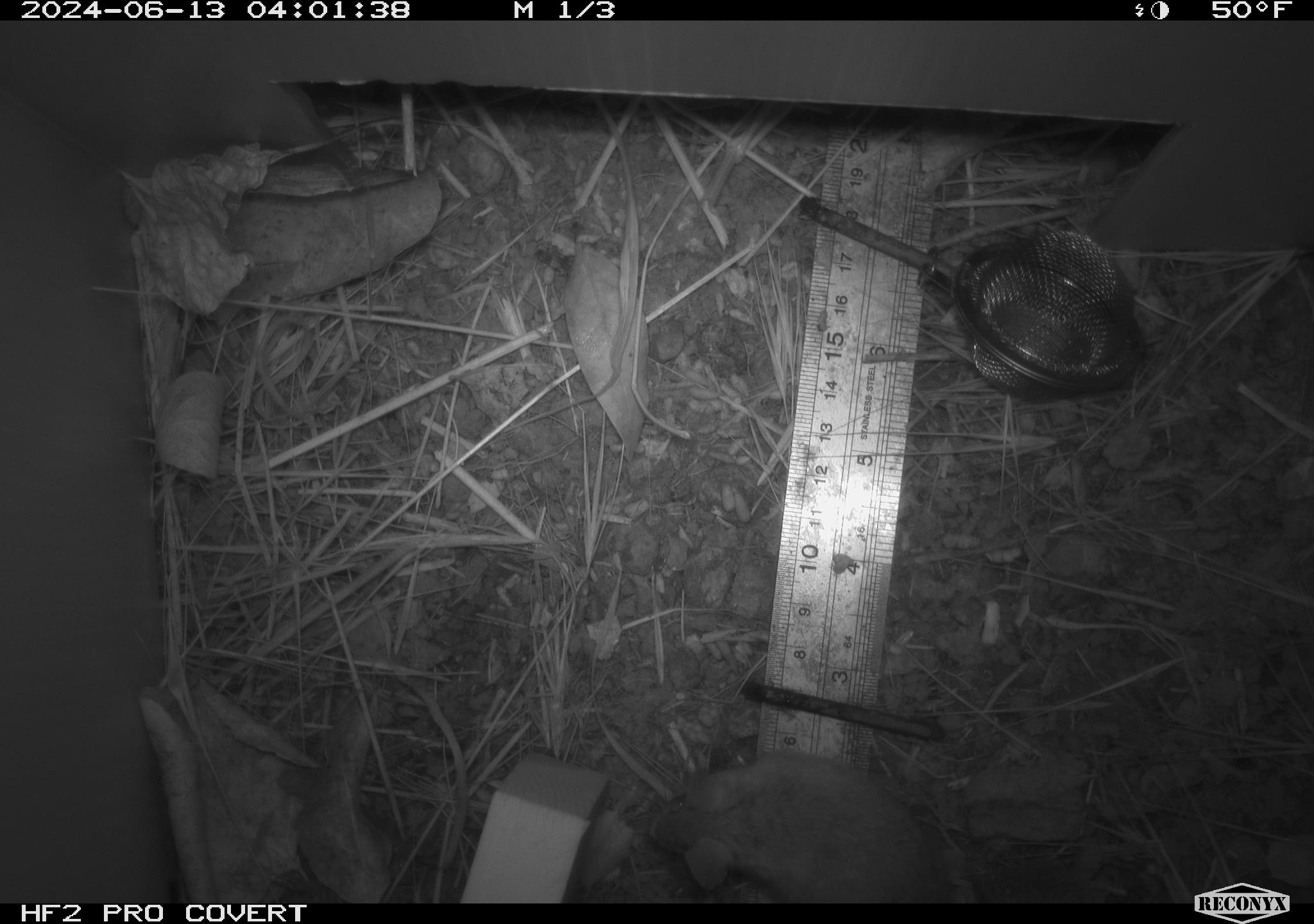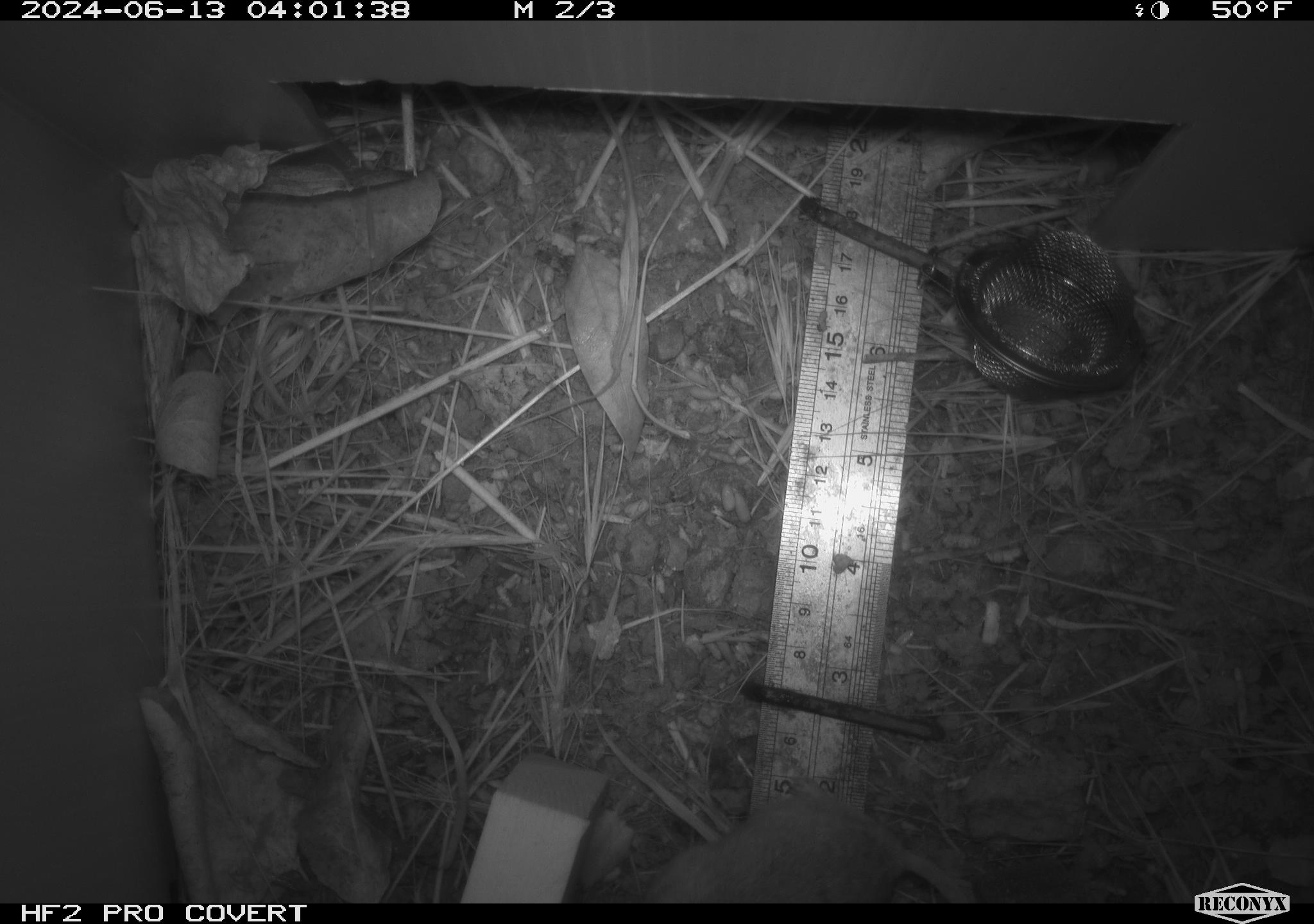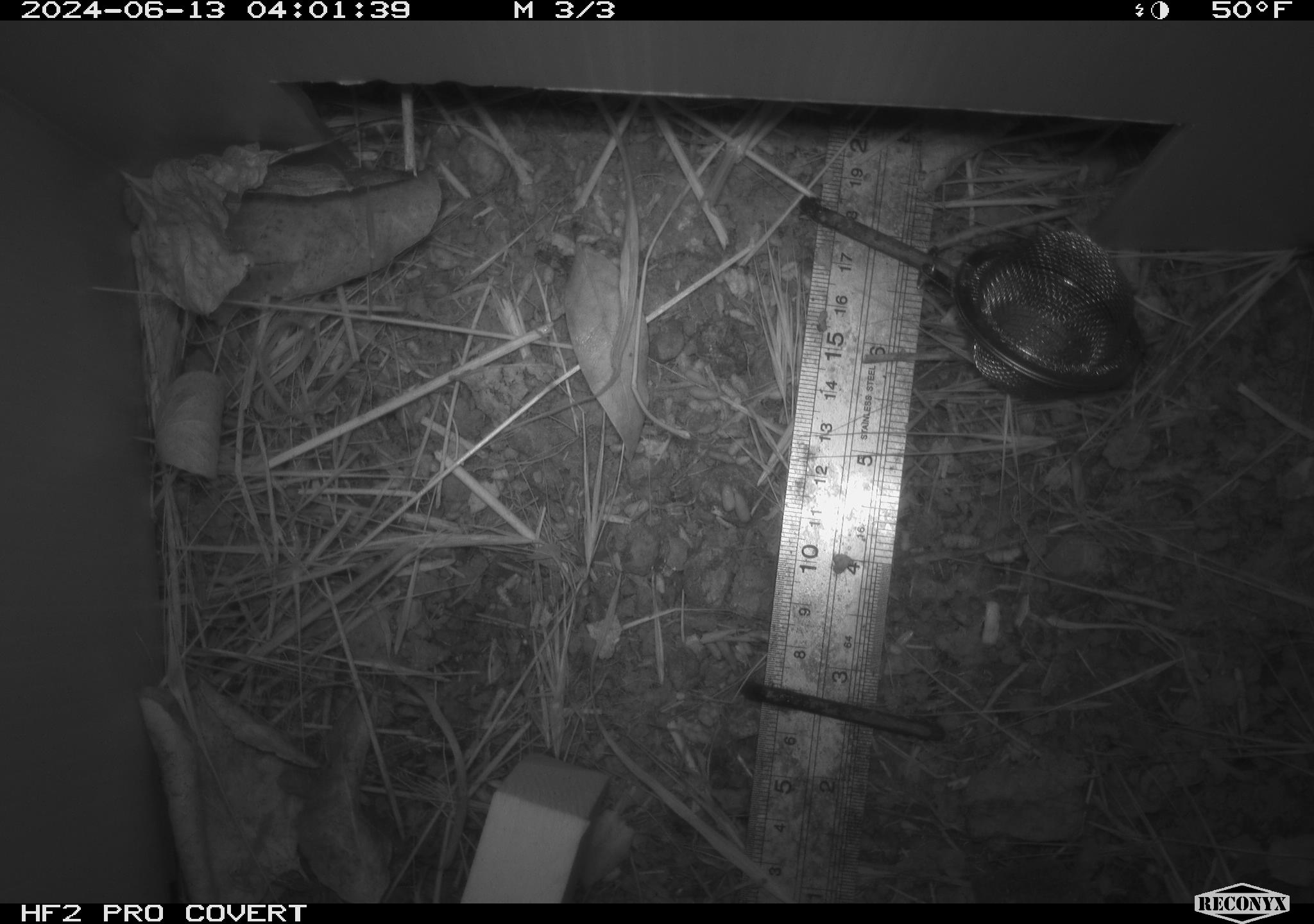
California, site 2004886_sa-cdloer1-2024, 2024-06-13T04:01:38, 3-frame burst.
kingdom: Animalia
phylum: Chordata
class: Mammalia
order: Rodentia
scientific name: Rodentia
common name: mouse species